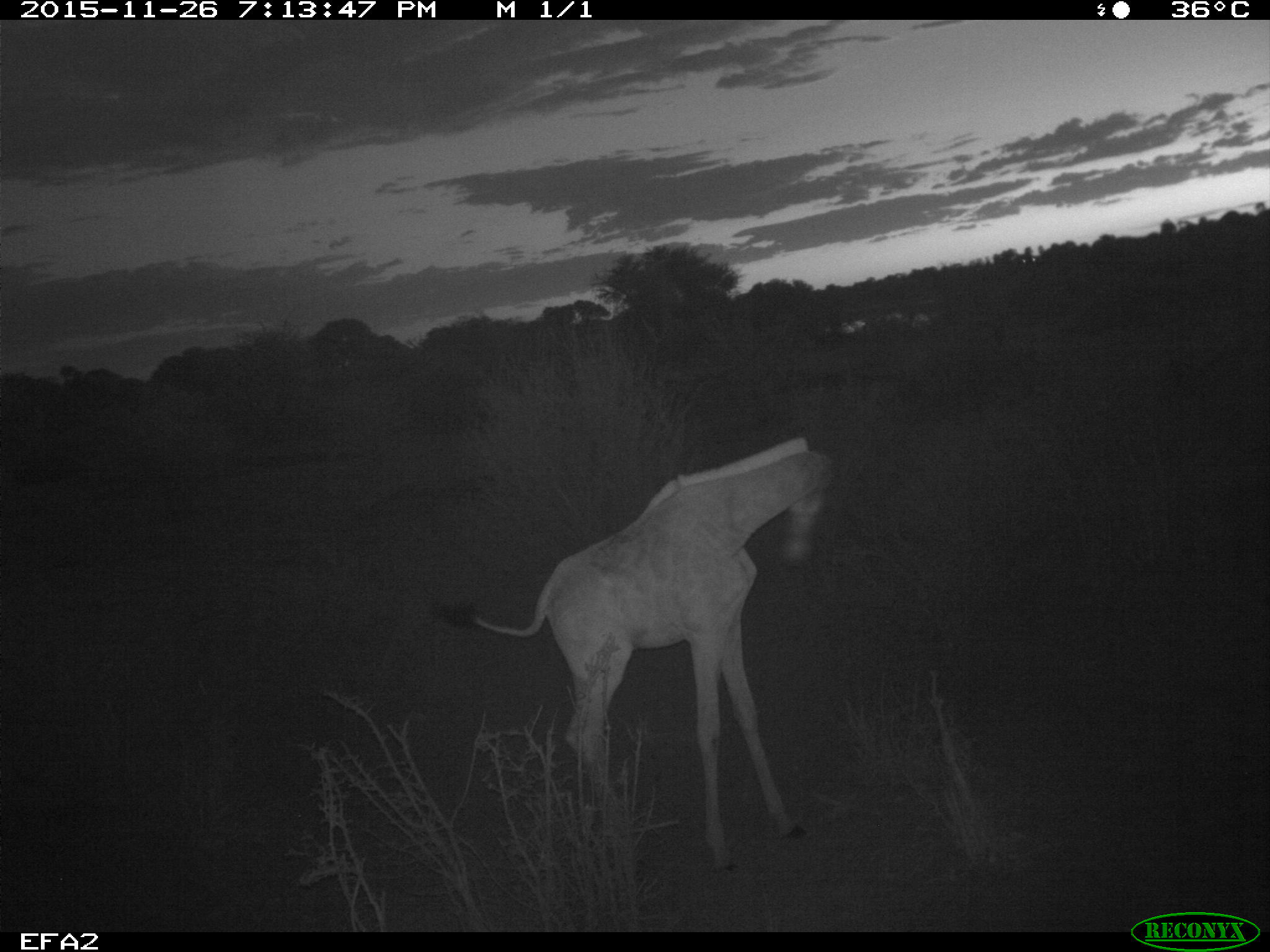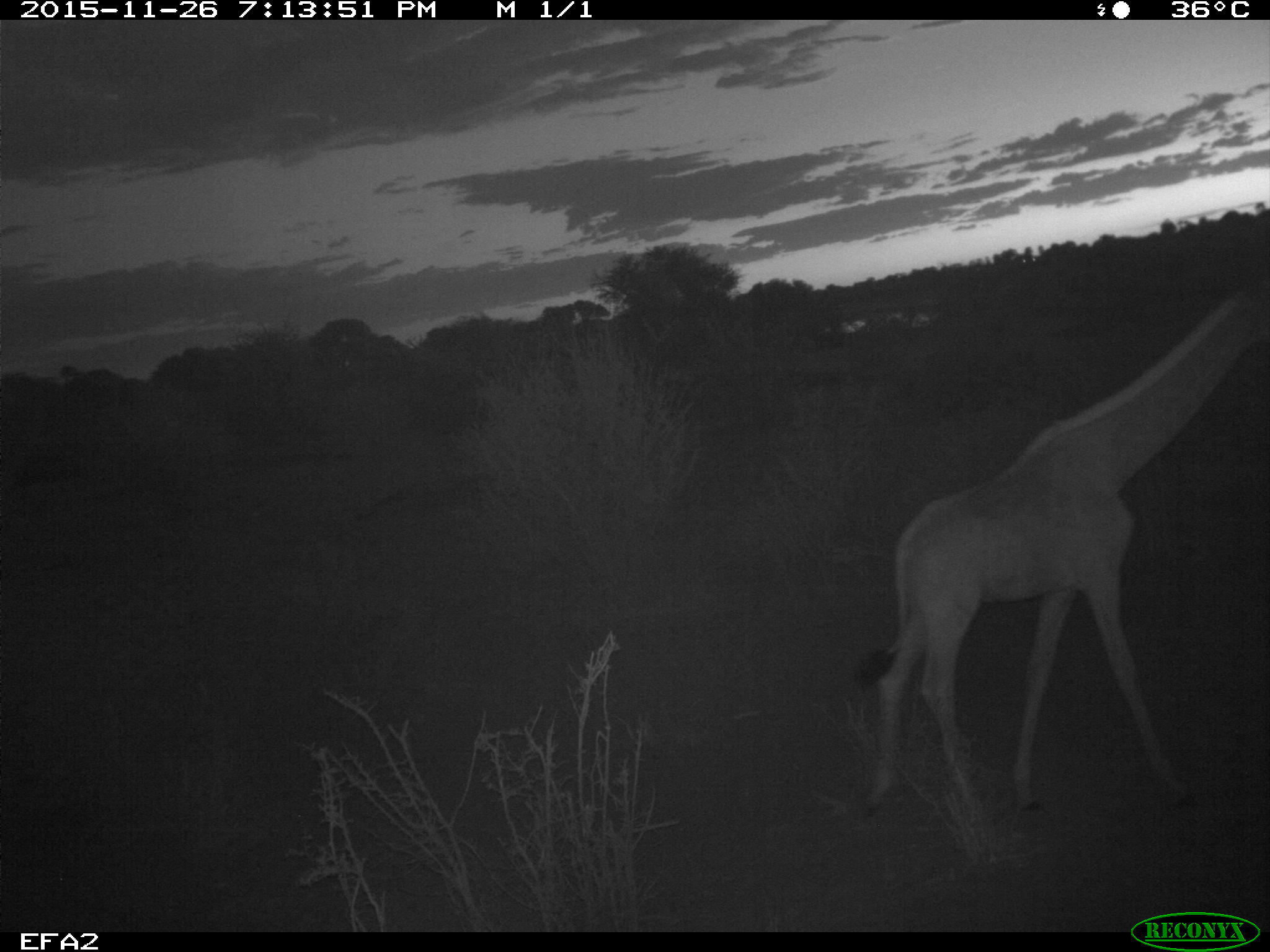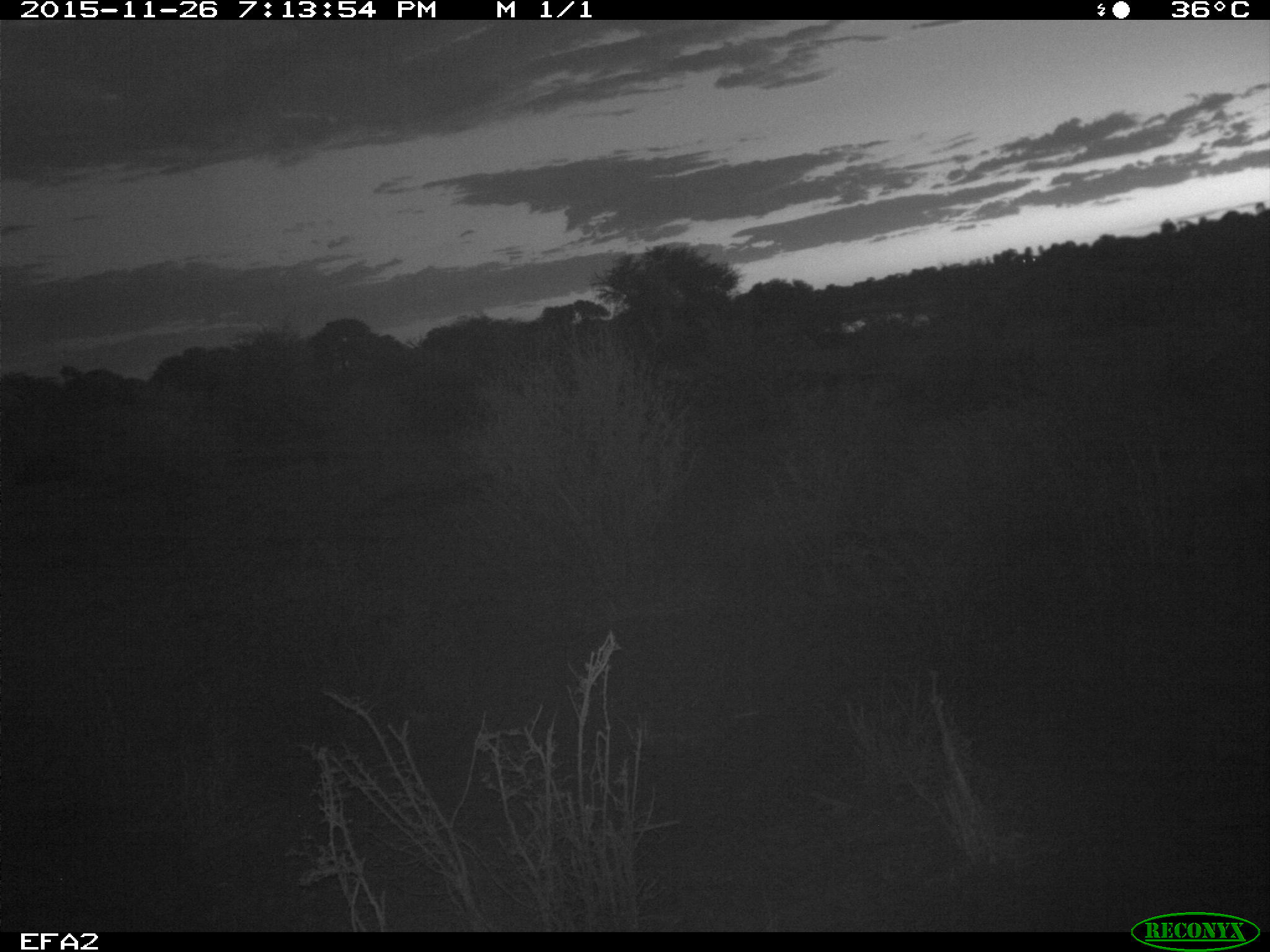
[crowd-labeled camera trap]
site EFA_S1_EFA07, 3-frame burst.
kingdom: Animalia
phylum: Chordata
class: Mammalia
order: Artiodactyla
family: Giraffidae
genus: Giraffa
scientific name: Giraffa camelopardalis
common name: giraffe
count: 1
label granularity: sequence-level